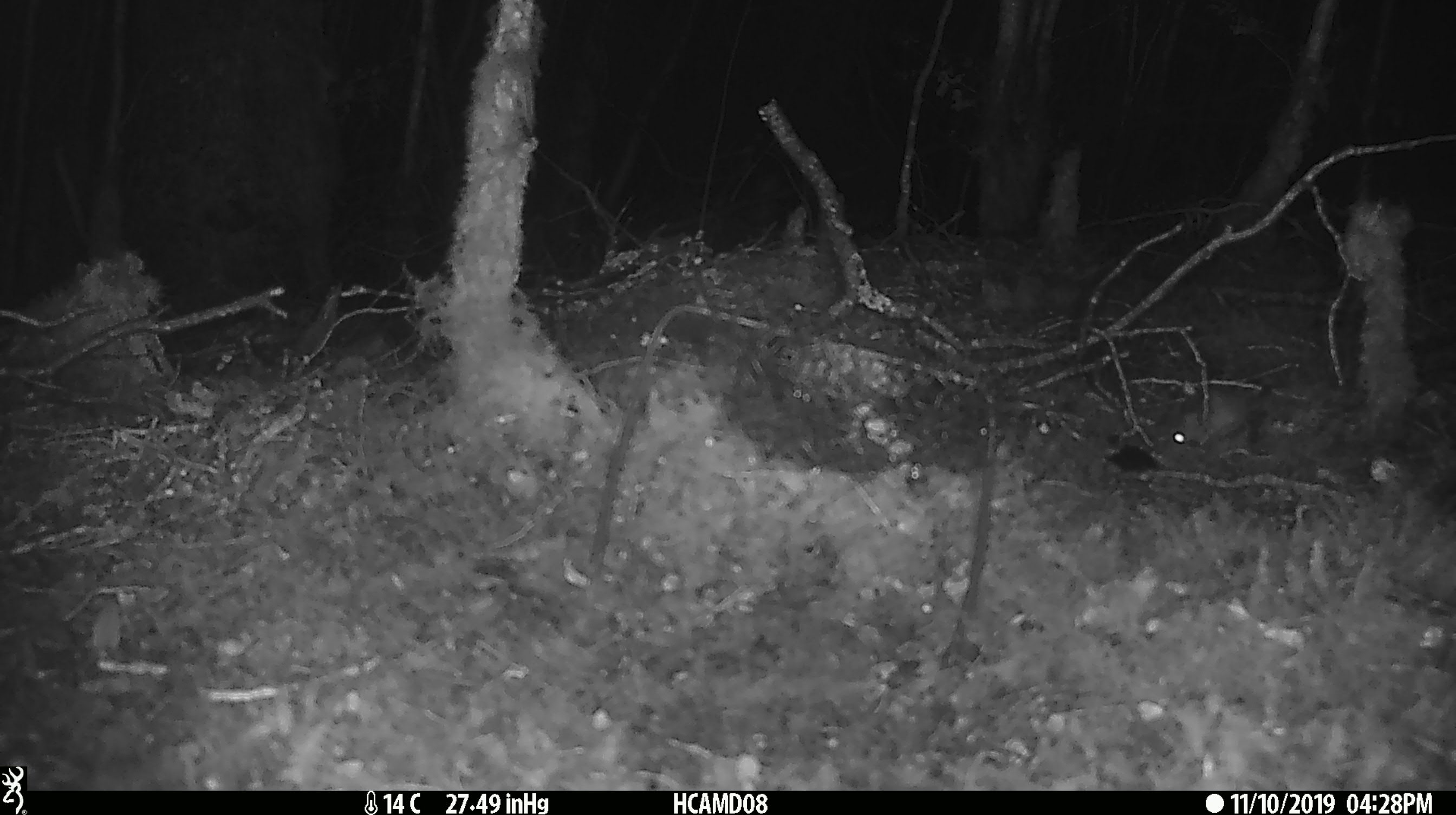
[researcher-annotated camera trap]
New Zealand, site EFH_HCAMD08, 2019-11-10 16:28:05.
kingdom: Animalia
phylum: Chordata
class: Mammalia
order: Rodentia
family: Muridae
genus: Mus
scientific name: Mus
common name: mouse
Mouse (Mus).